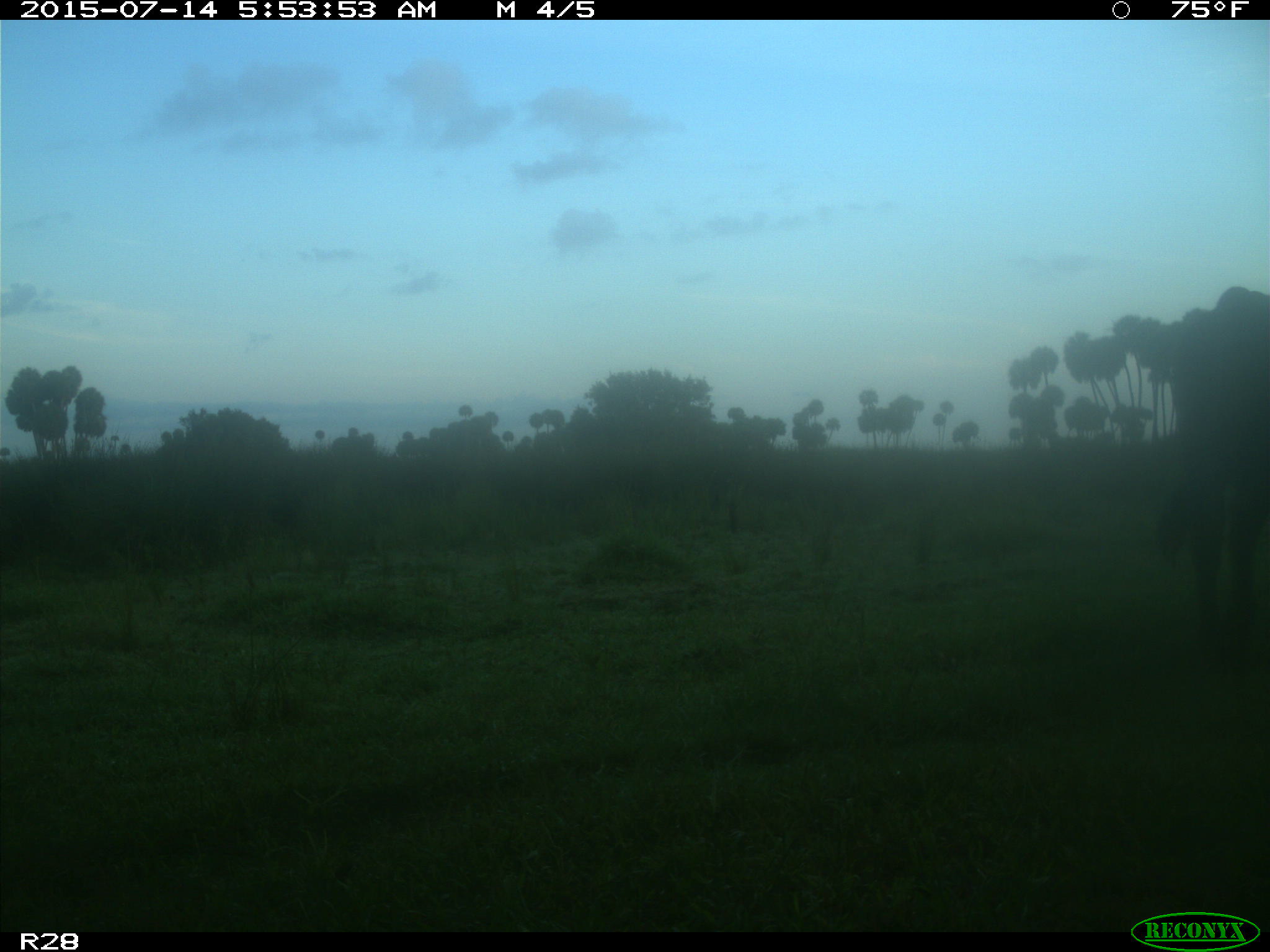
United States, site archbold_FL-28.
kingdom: Animalia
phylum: Chordata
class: Mammalia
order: Artiodactyla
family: Bovidae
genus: Bos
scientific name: Bos taurus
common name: domestic cow